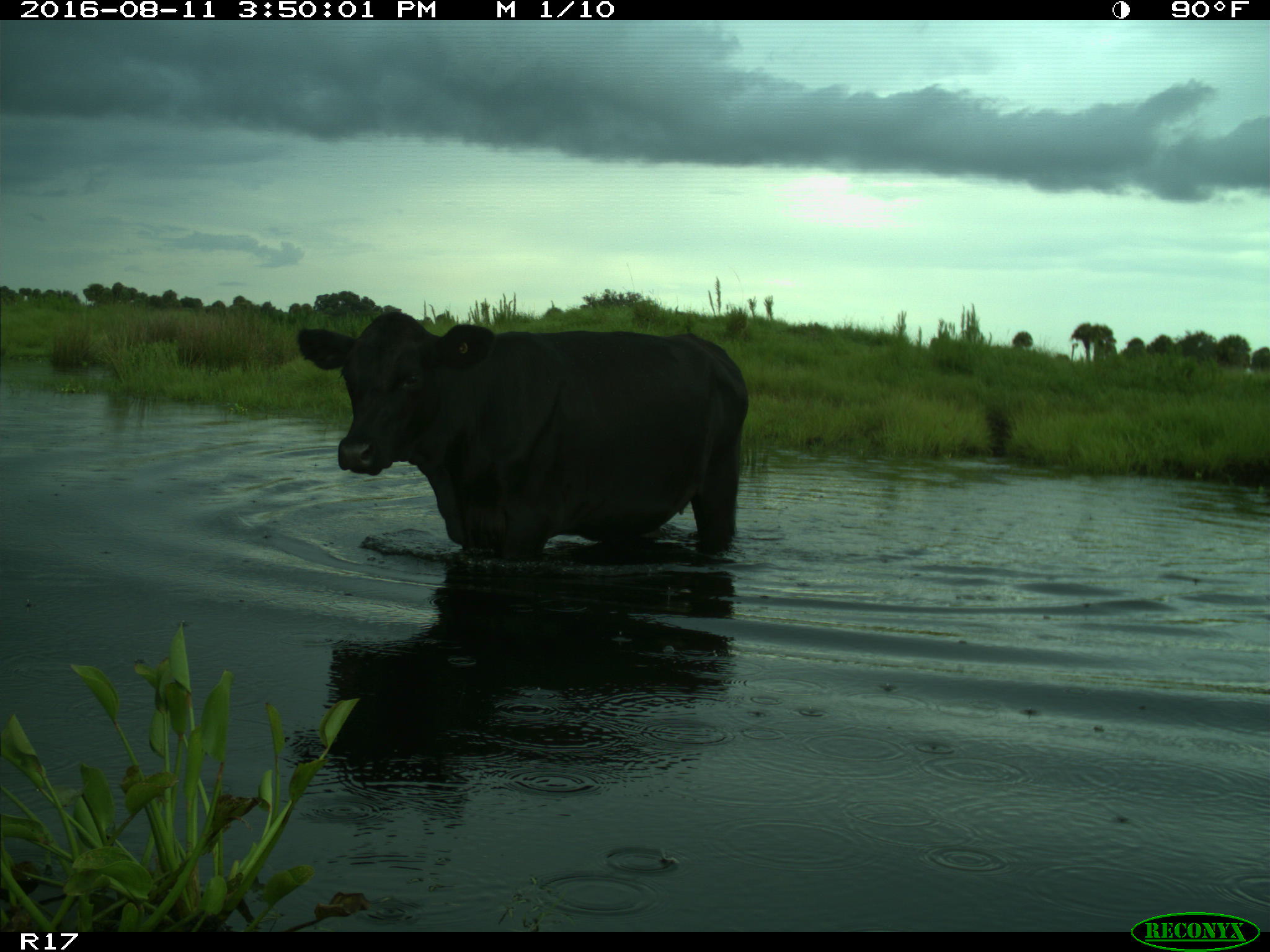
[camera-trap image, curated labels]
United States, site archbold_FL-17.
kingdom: Animalia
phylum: Chordata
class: Mammalia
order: Artiodactyla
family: Bovidae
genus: Bos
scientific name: Bos taurus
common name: domestic cow